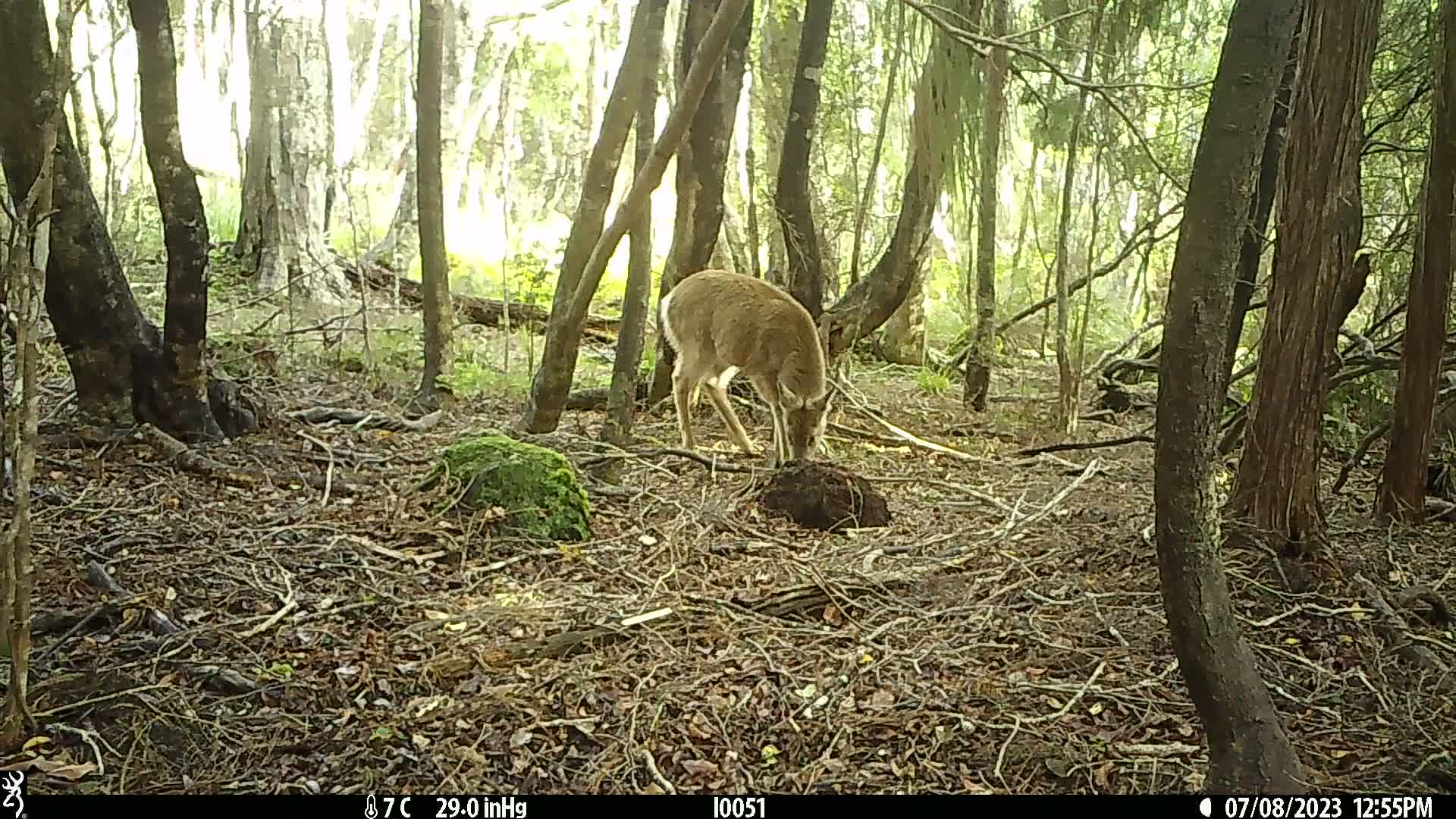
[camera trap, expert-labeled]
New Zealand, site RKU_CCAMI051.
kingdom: Animalia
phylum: Chordata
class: Mammalia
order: Artiodactyla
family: Cervidae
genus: Odocoileus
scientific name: Odocoileus virginianus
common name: white-tailed deer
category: white tailed deer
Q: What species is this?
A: White tailed deer (white-tailed deer) (Odocoileus virginianus).